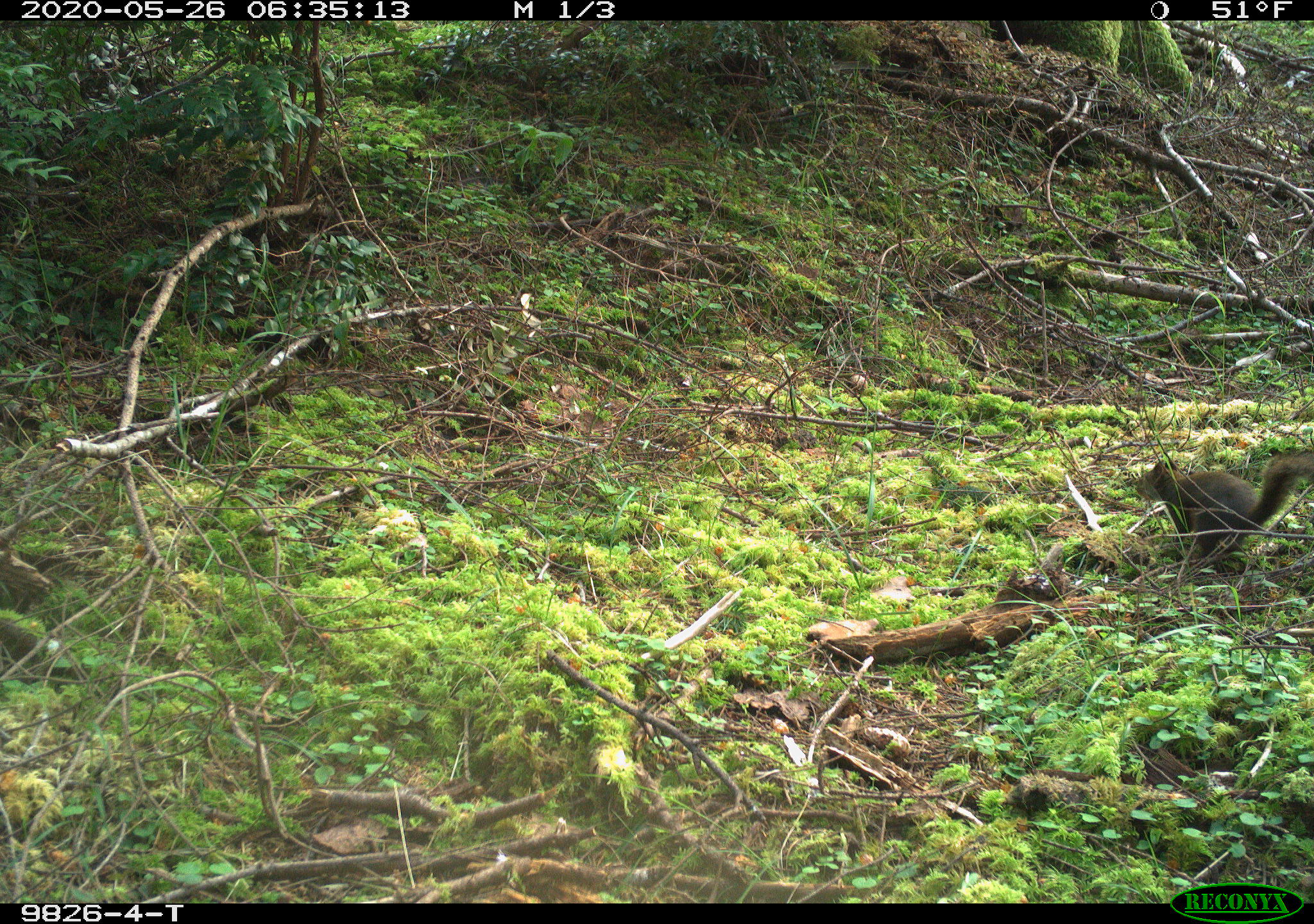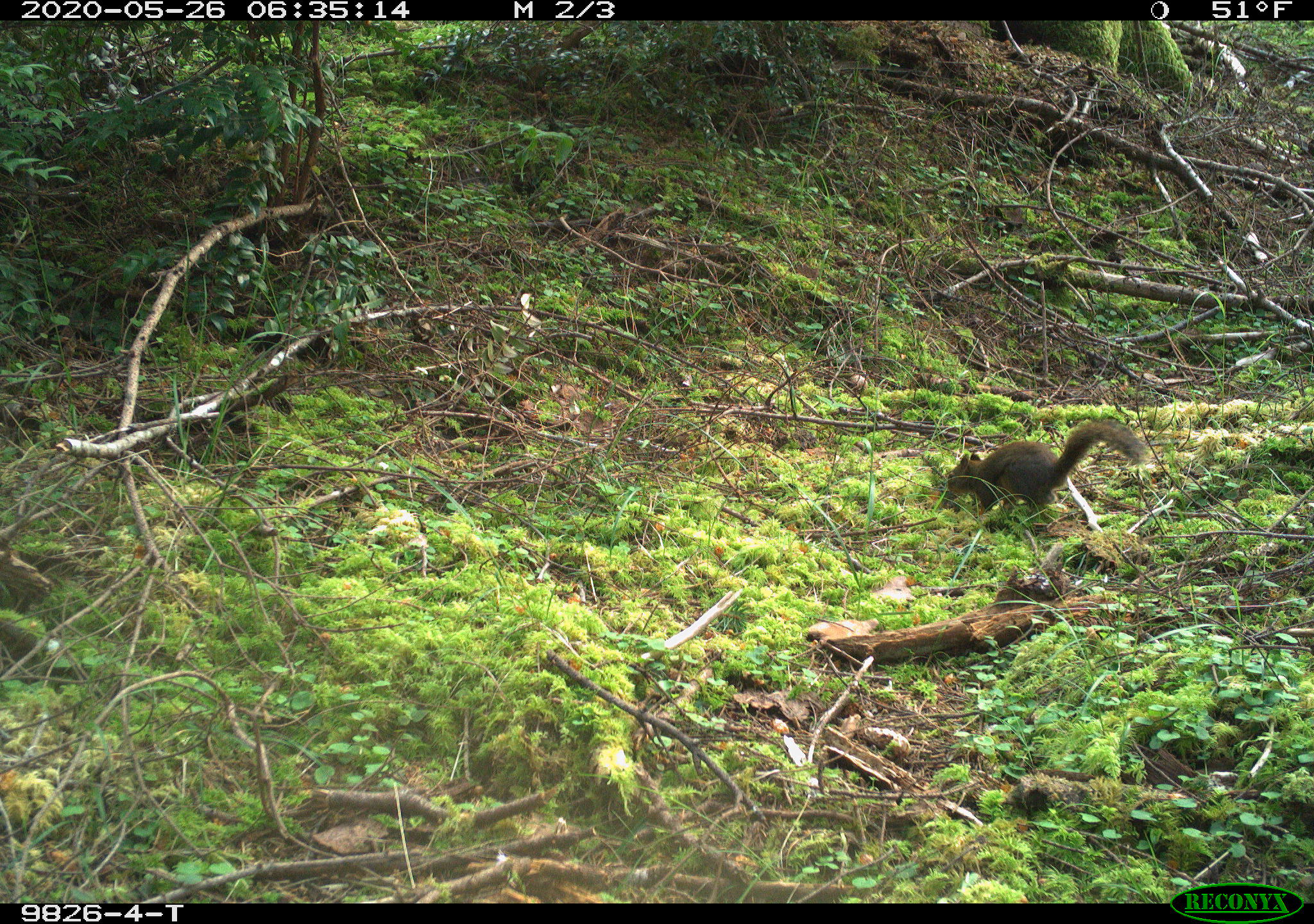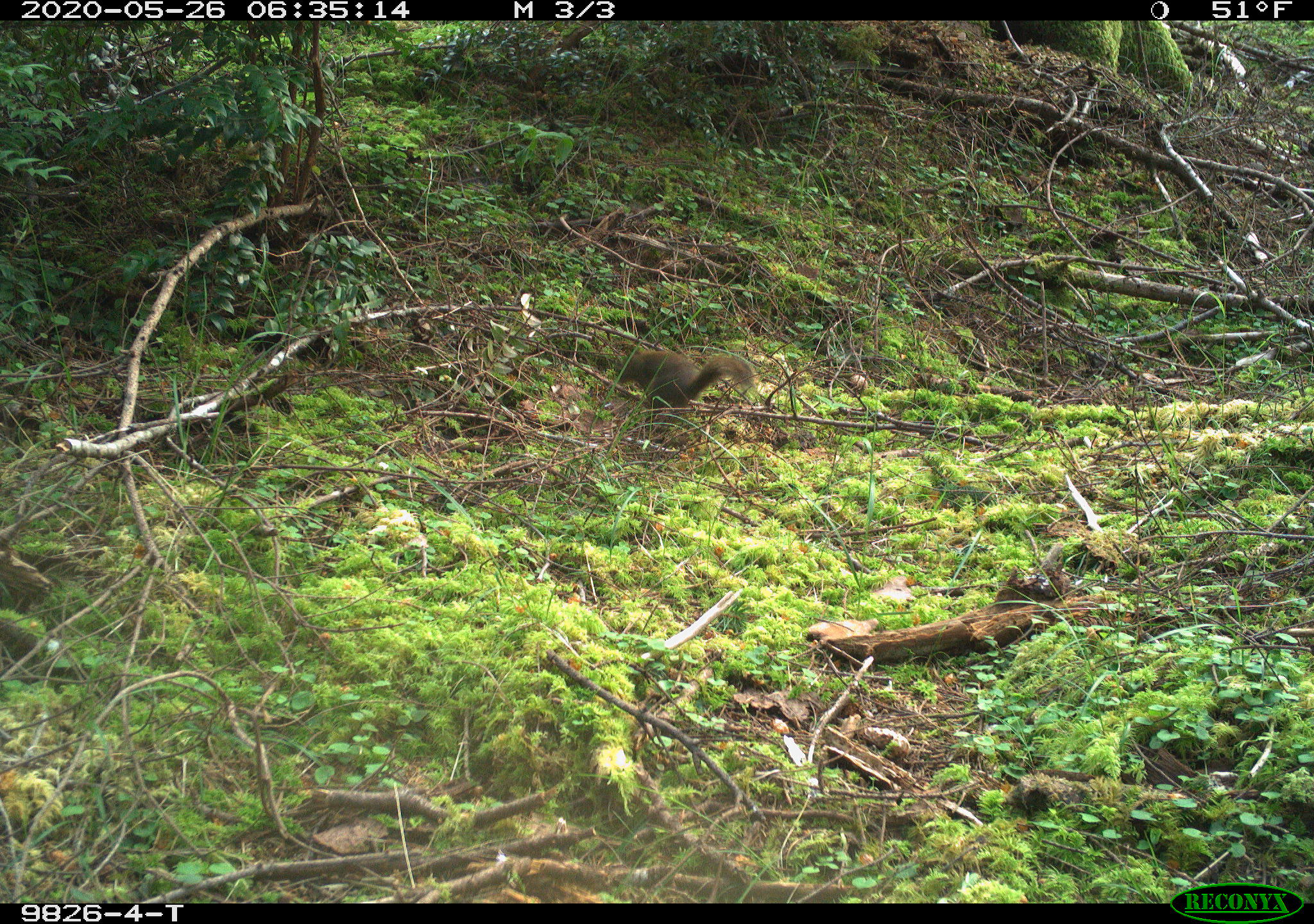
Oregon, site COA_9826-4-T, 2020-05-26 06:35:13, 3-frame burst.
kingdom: Animalia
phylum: Chordata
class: Mammalia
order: Rodentia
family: Sciuridae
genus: Tamiasciurus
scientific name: Tamiasciurus douglasii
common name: douglas squirrel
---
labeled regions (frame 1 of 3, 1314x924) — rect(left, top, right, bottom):
douglas squirrel: rect(1132, 448, 1312, 562)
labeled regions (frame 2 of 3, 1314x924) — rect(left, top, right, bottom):
douglas squirrel: rect(943, 418, 1144, 521)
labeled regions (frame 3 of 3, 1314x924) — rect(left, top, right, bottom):
douglas squirrel: rect(604, 348, 761, 412)